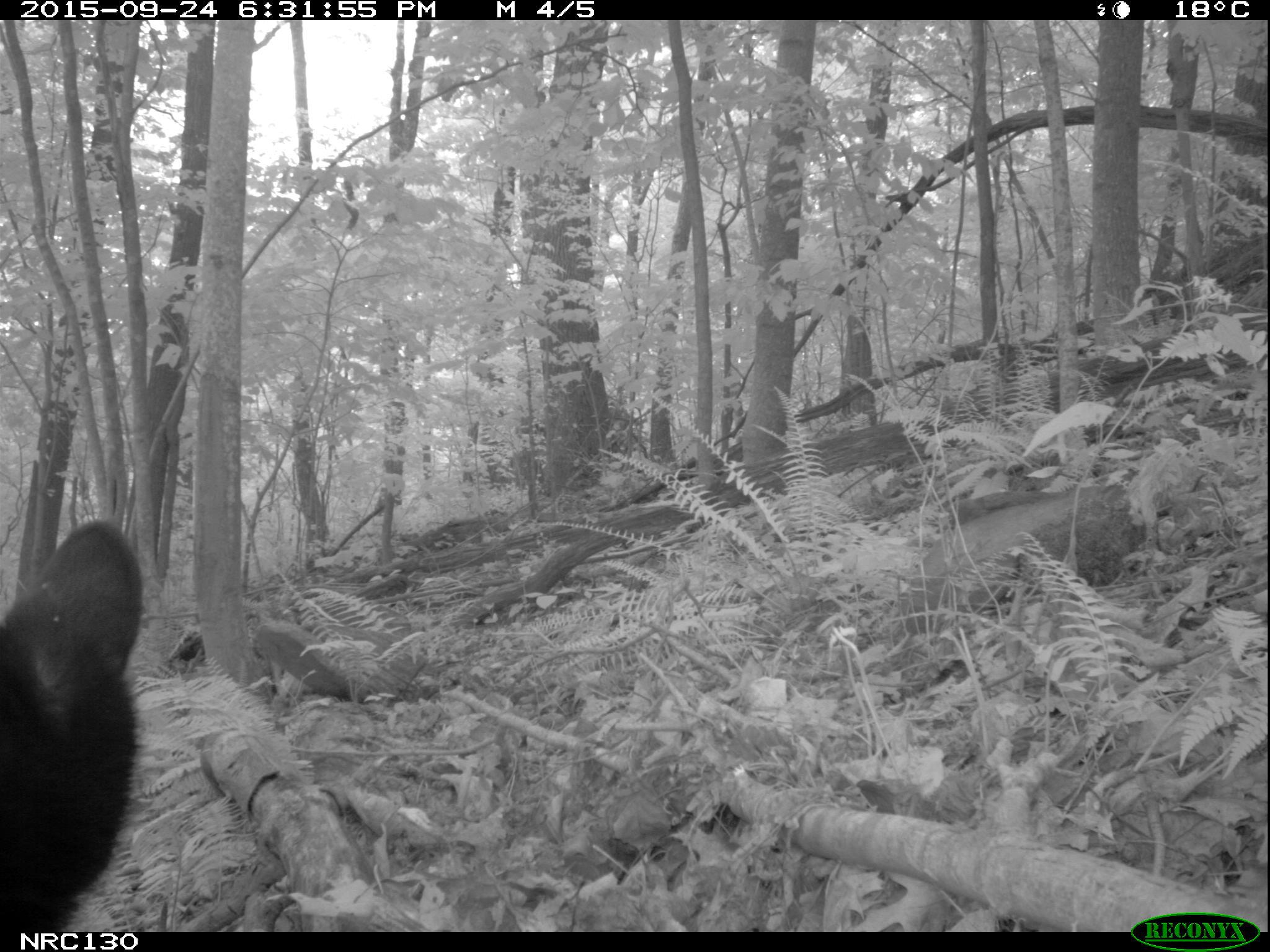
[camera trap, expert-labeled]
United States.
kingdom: Animalia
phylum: Chordata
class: Mammalia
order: Carnivora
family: Ursidae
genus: Ursus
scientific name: Ursus americanus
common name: american black bear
American Black Bear (Ursus americanus).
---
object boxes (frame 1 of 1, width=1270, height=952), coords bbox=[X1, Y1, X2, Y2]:
American Black Bear: bbox=[0, 505, 157, 934]